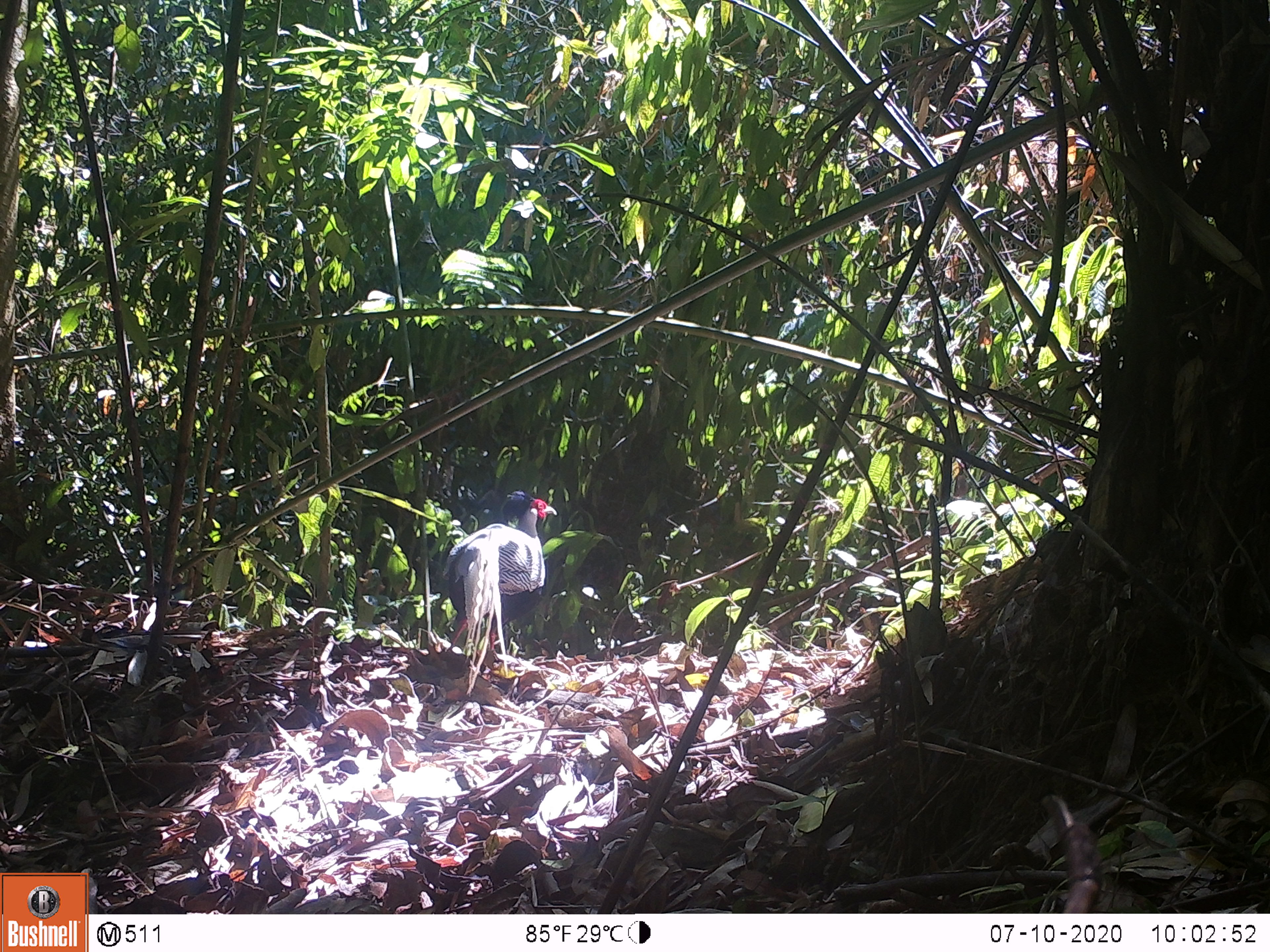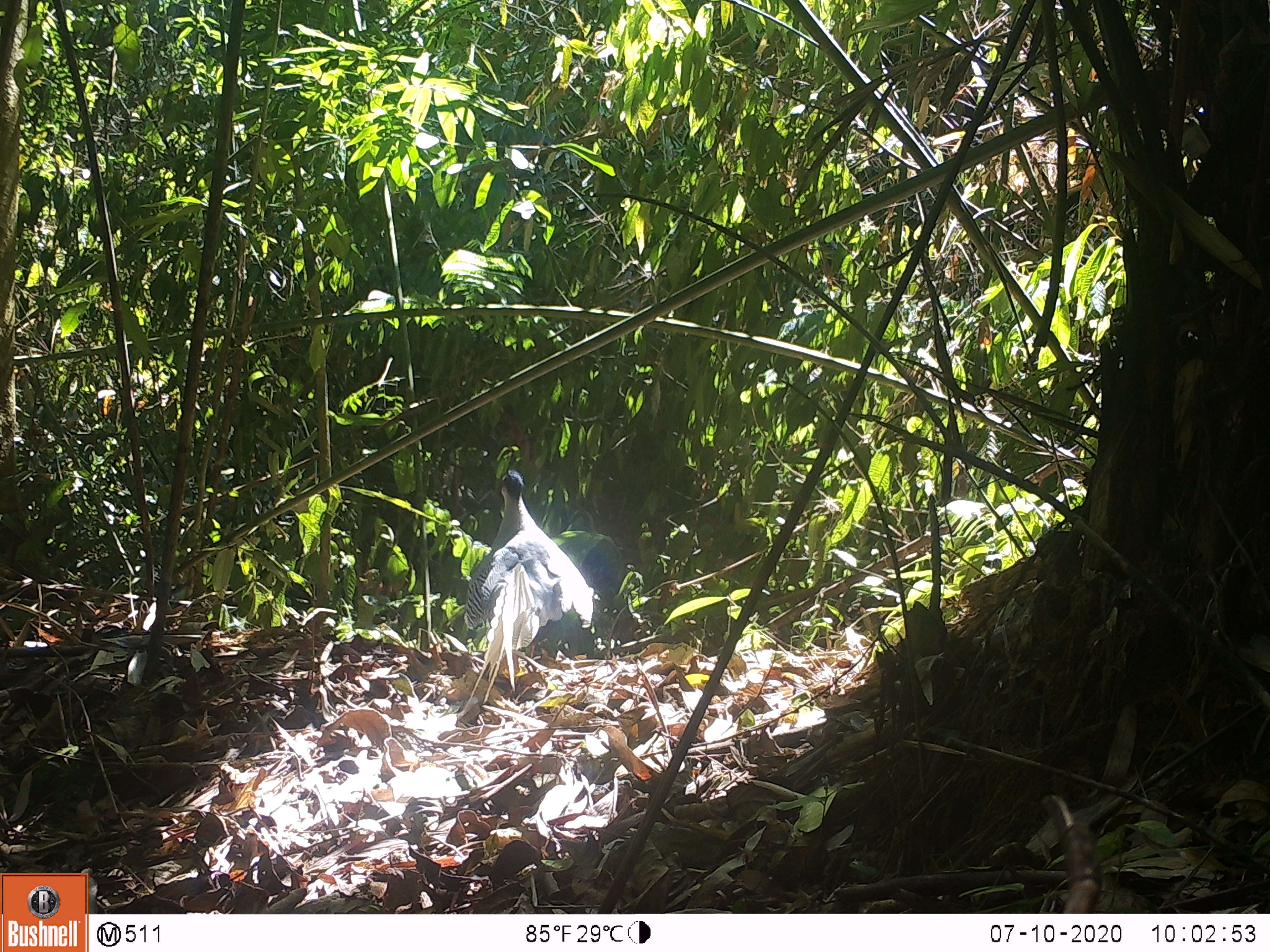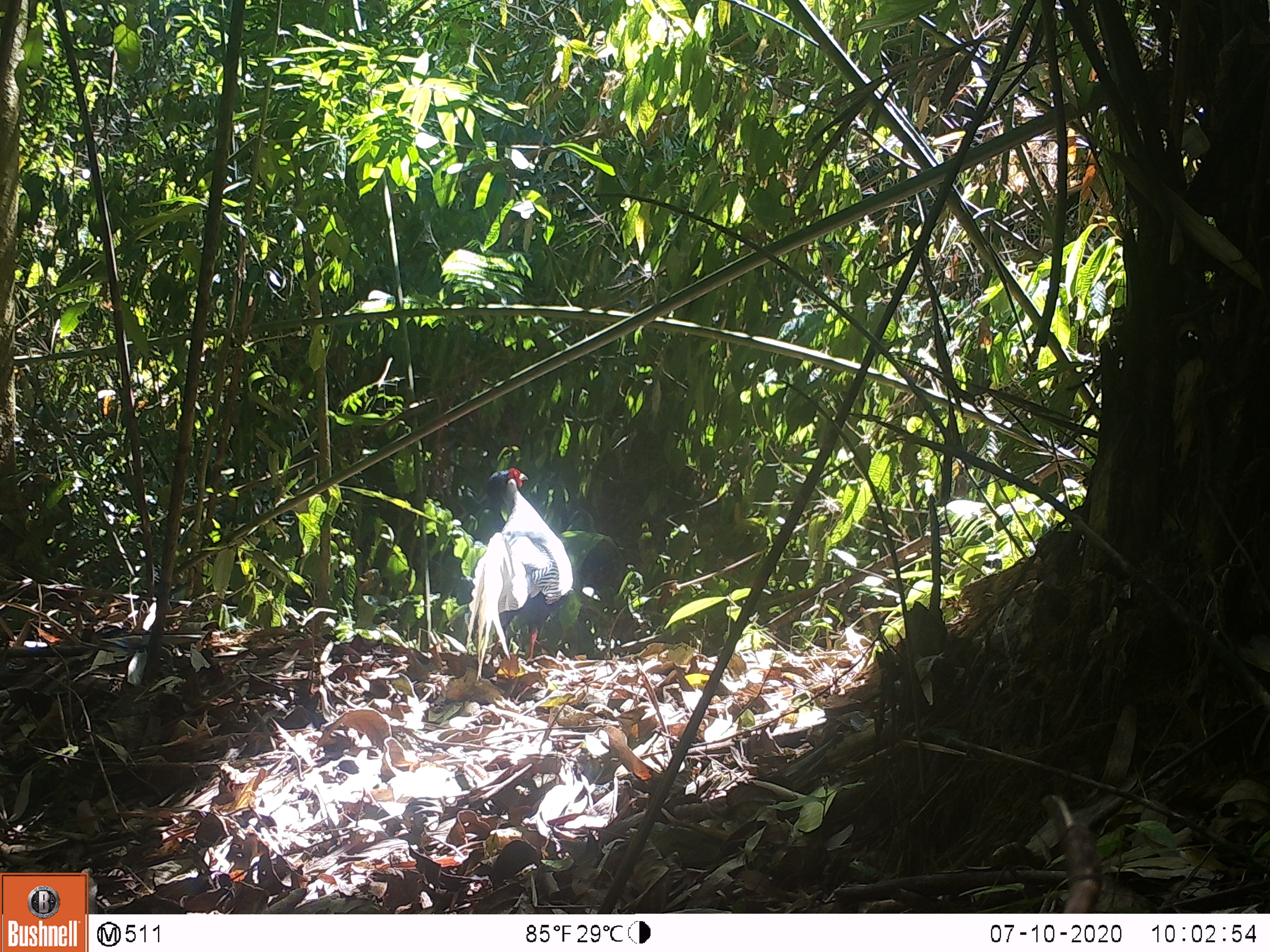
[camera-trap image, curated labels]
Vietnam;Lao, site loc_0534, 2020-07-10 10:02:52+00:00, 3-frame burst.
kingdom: Animalia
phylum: Chordata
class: Aves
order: Galliformes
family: Phasianidae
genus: Lophura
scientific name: Lophura nycthemera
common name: silver pheasant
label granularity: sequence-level